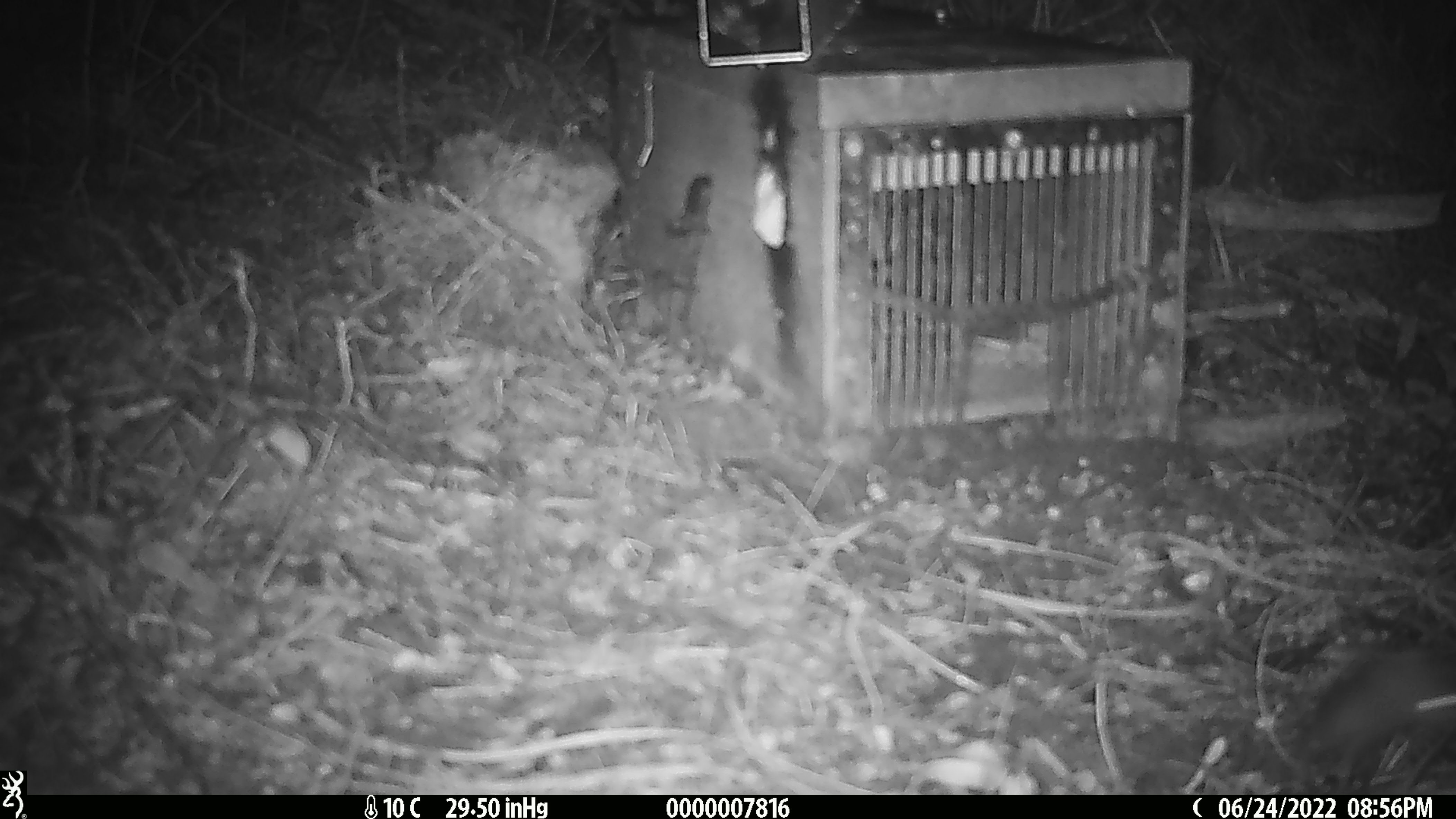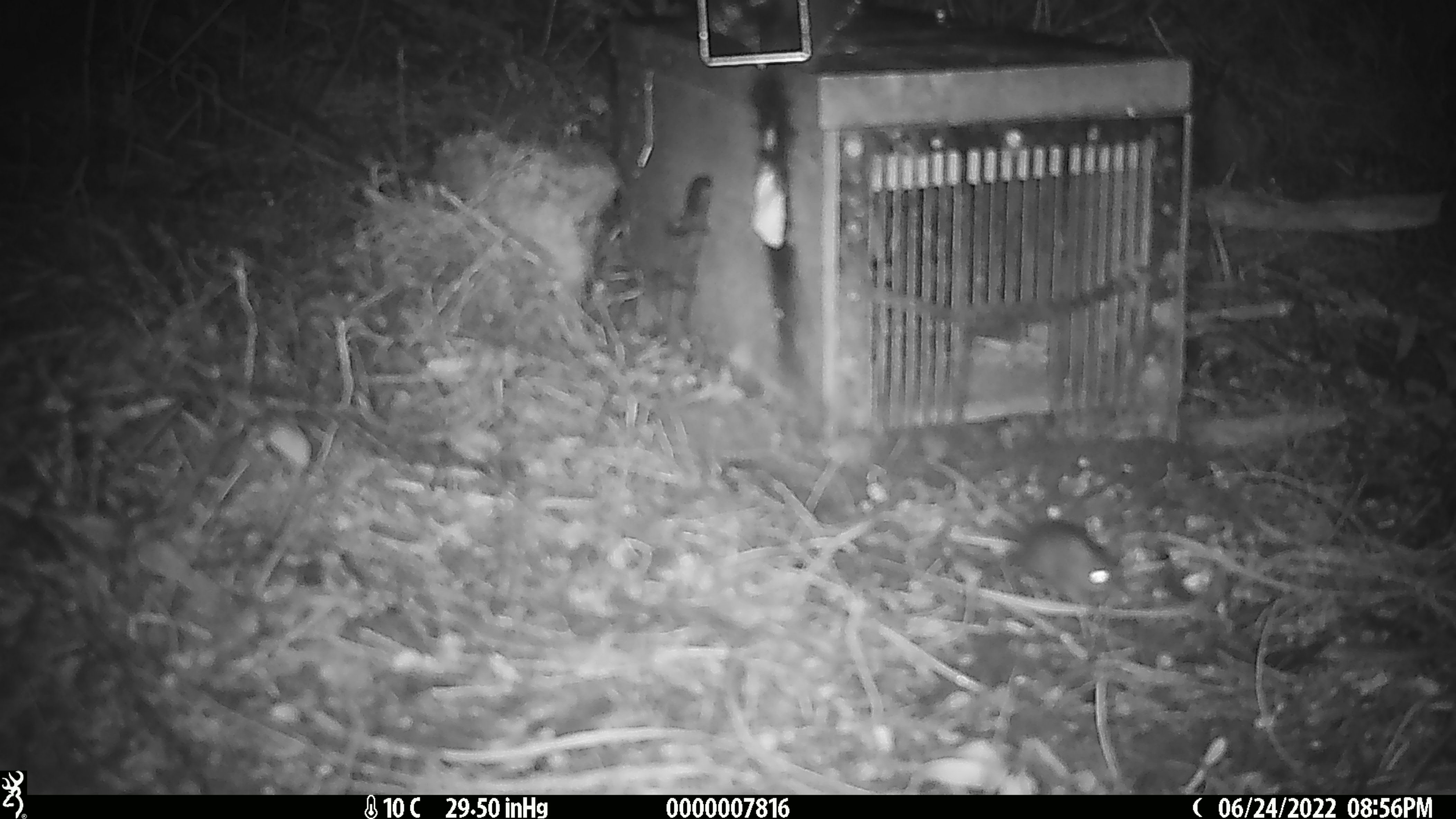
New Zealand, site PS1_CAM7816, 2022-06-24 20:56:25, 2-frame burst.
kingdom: Animalia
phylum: Chordata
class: Mammalia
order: Rodentia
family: Muridae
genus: Mus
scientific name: Mus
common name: mouse